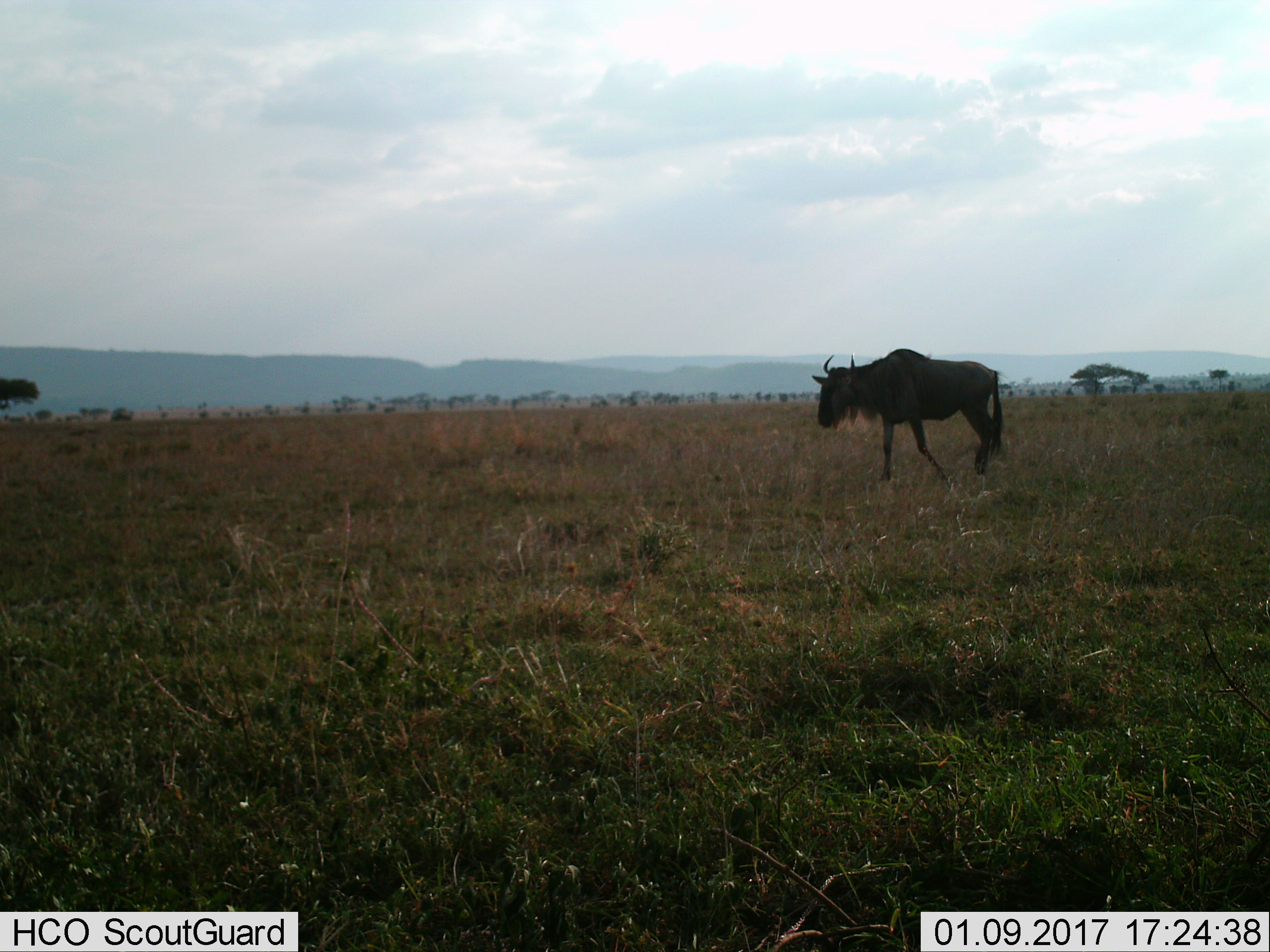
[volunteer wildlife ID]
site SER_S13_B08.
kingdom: Animalia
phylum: Chordata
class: Mammalia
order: Artiodactyla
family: Bovidae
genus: Connochaetes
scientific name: Connochaetes taurinus taurinus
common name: blue wildebeest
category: wildebeestblue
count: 1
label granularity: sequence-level